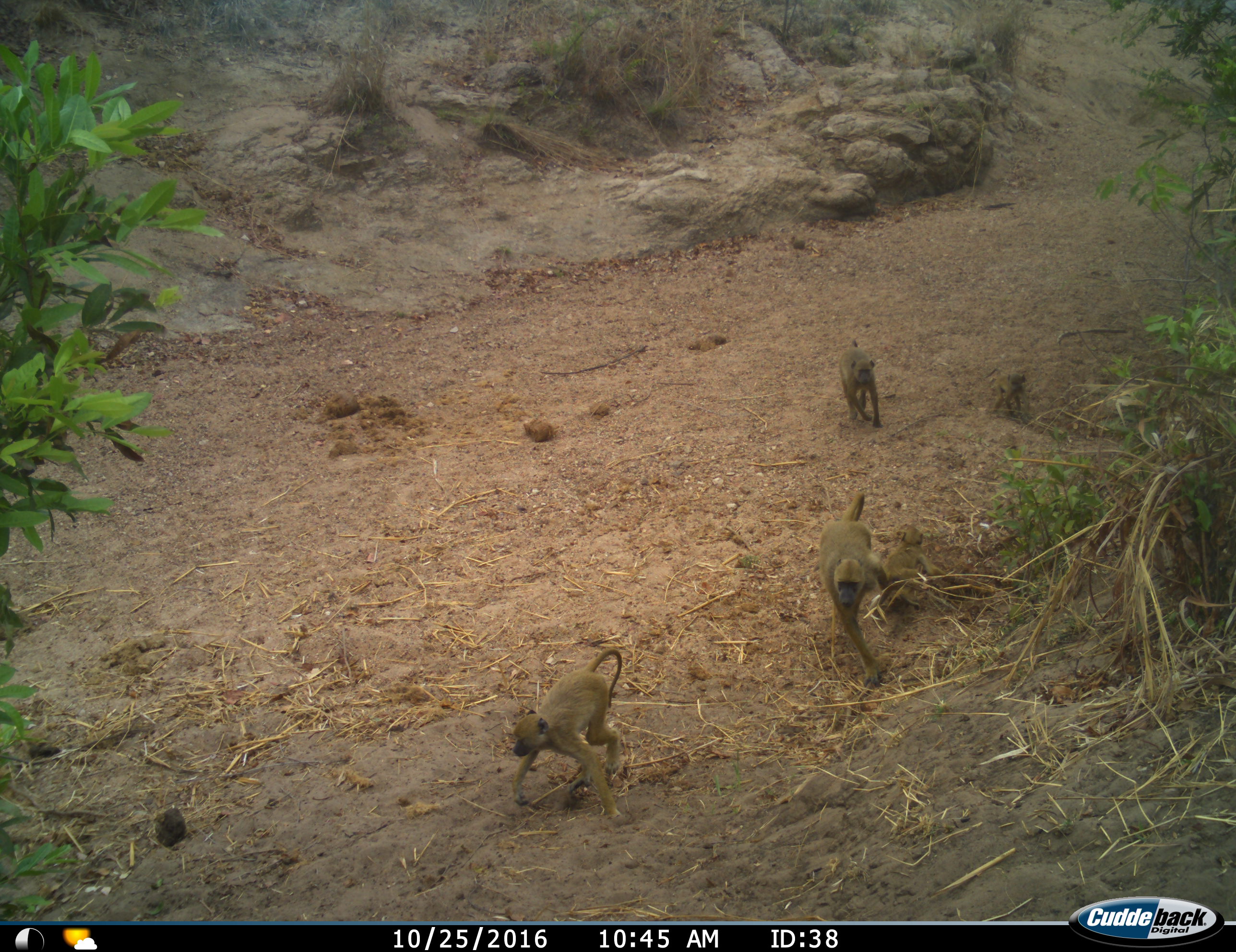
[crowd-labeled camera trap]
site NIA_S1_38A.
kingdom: Animalia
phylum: Chordata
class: Mammalia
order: Primates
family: Cercopithecidae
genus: Papio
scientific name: Papio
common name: baboon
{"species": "baboon (Papio)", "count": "5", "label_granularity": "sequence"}